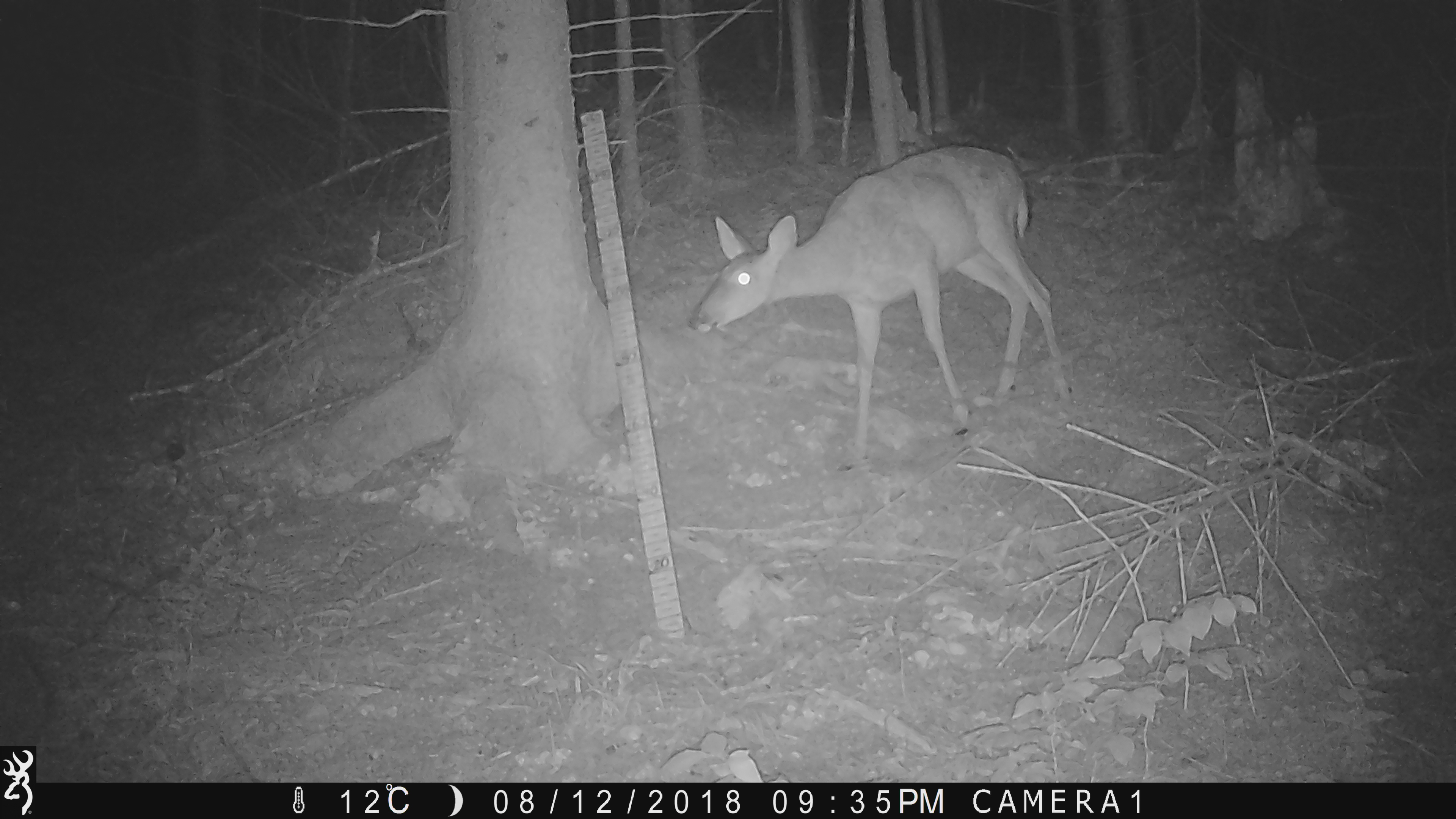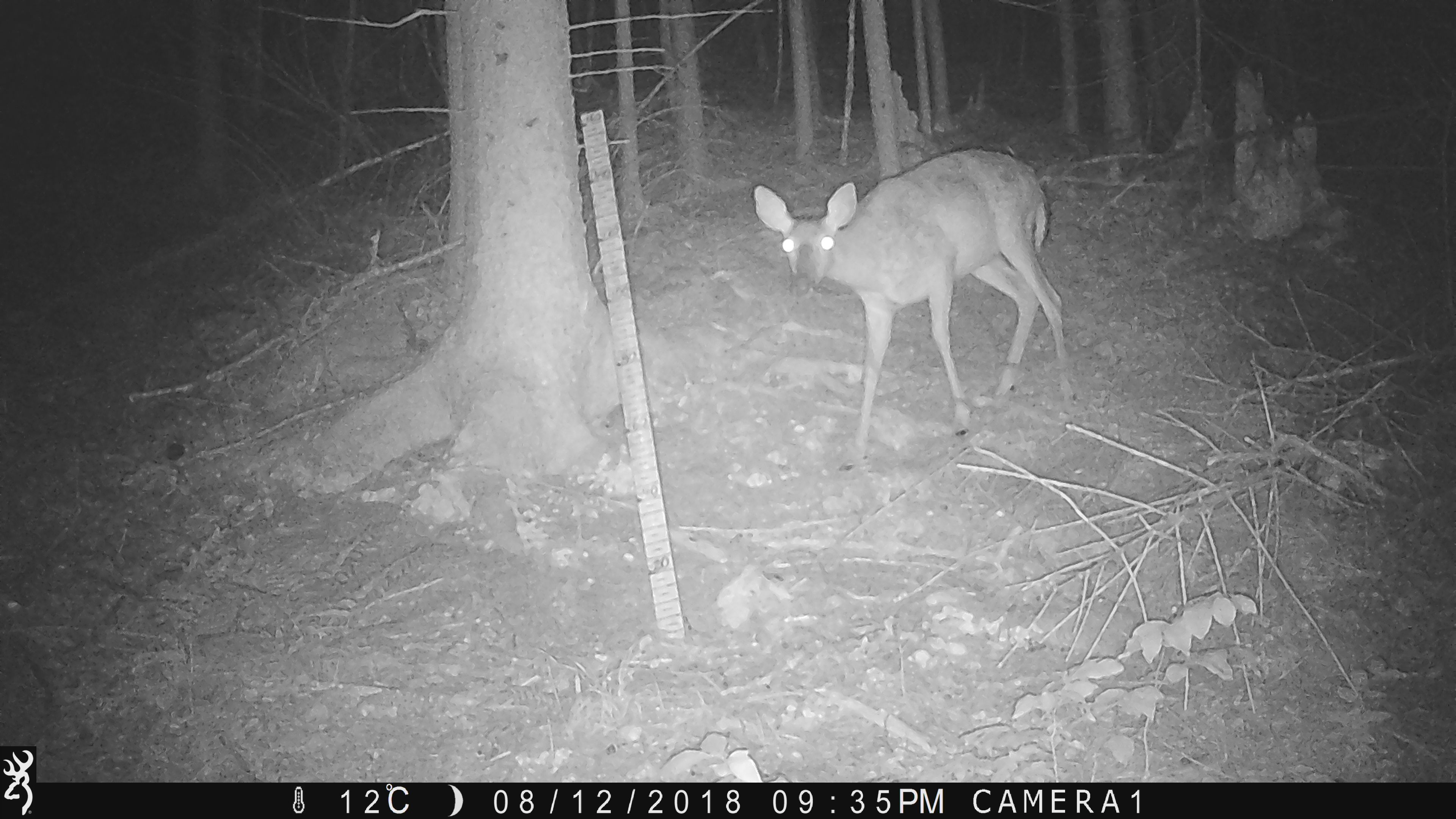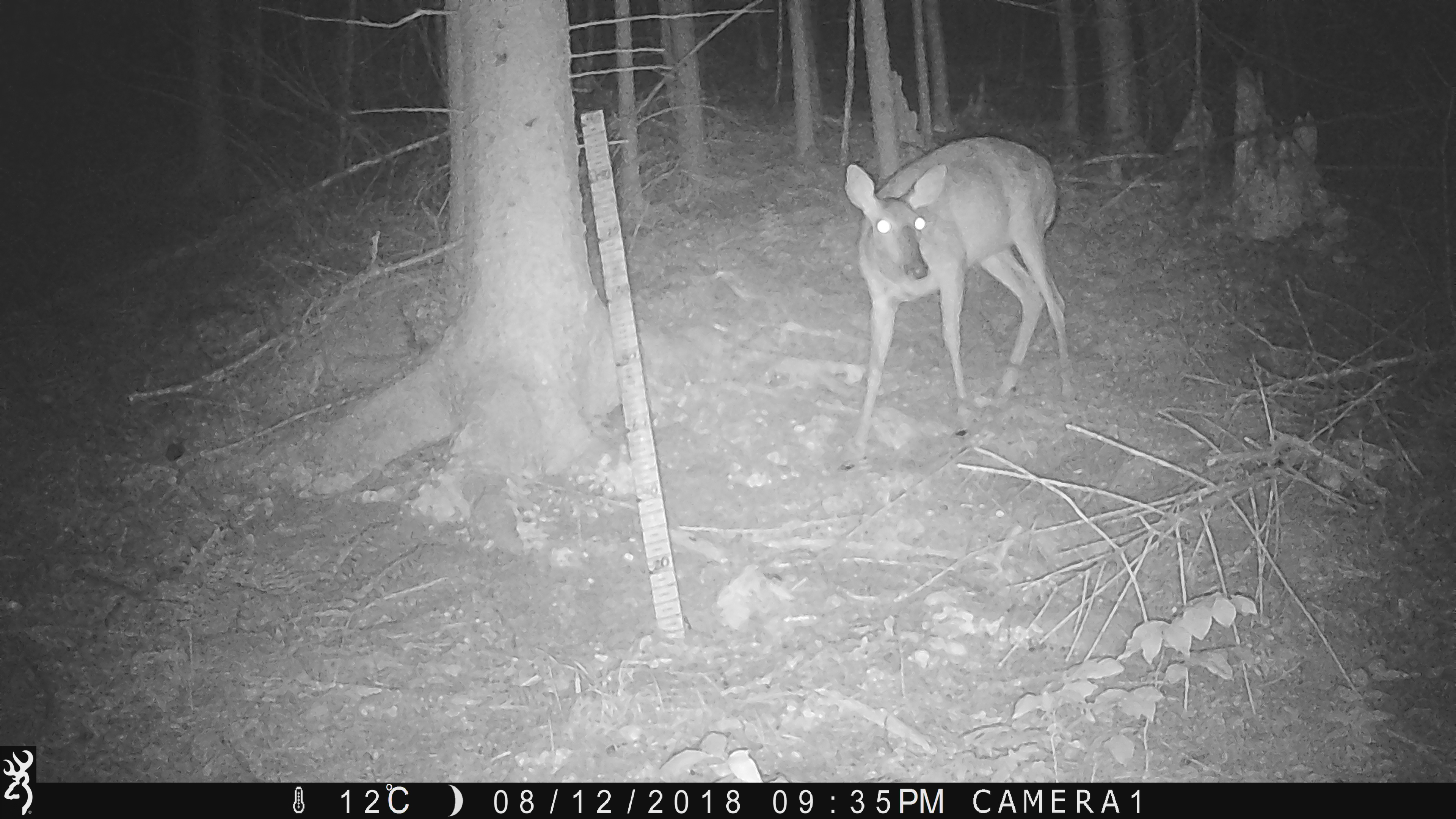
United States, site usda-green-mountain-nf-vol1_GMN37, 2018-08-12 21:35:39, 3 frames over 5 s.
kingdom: Animalia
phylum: Chordata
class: Mammalia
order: Artiodactyla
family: Cervidae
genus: Odocoileus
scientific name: Odocoileus virginianus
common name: white-tailed deer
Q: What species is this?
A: White-tailed deer (Odocoileus virginianus).